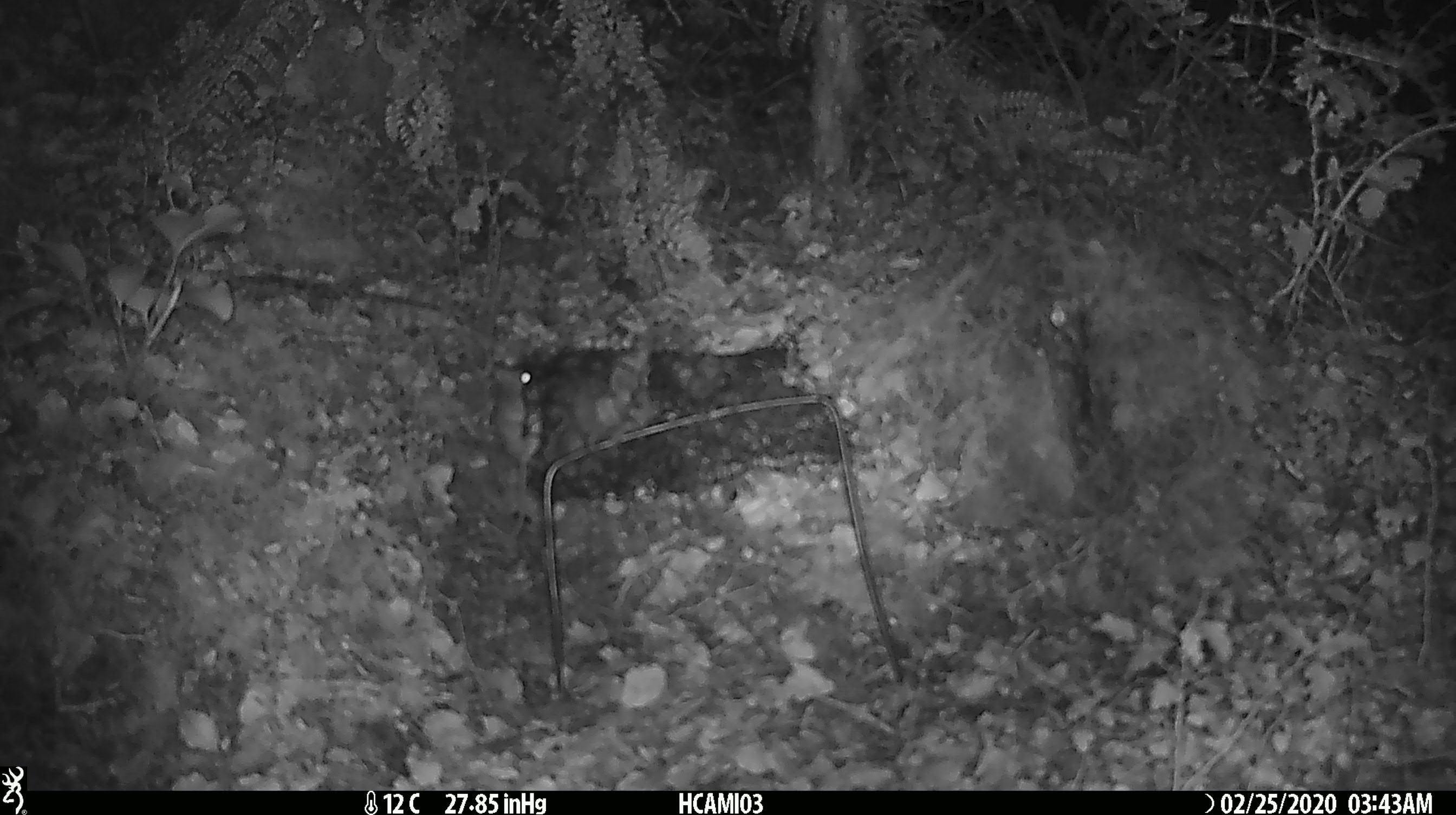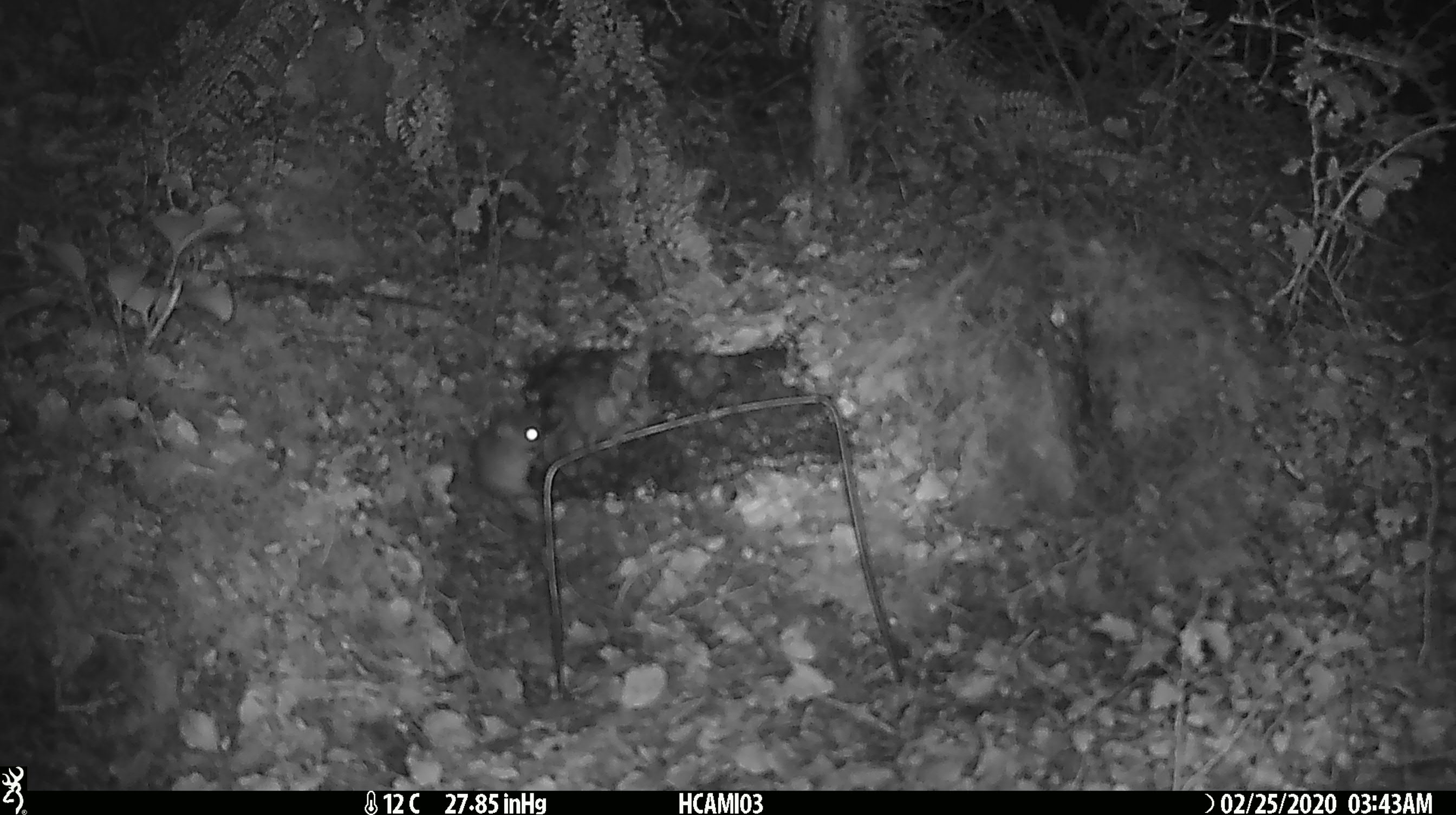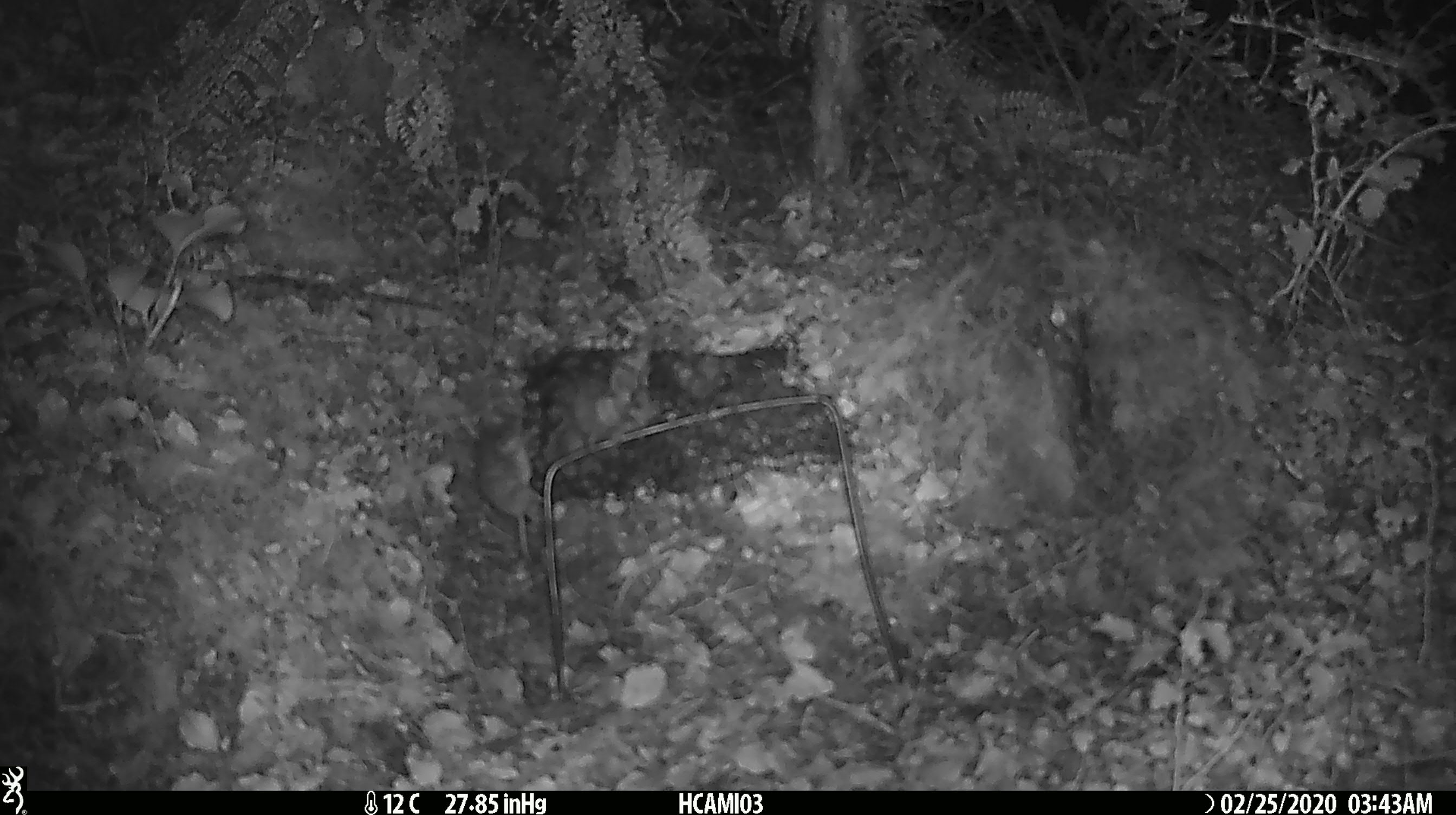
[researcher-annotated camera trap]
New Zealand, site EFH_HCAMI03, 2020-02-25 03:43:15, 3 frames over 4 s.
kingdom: Animalia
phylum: Chordata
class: Mammalia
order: Rodentia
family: Muridae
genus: Mus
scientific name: Mus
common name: mouse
Mouse (Mus).